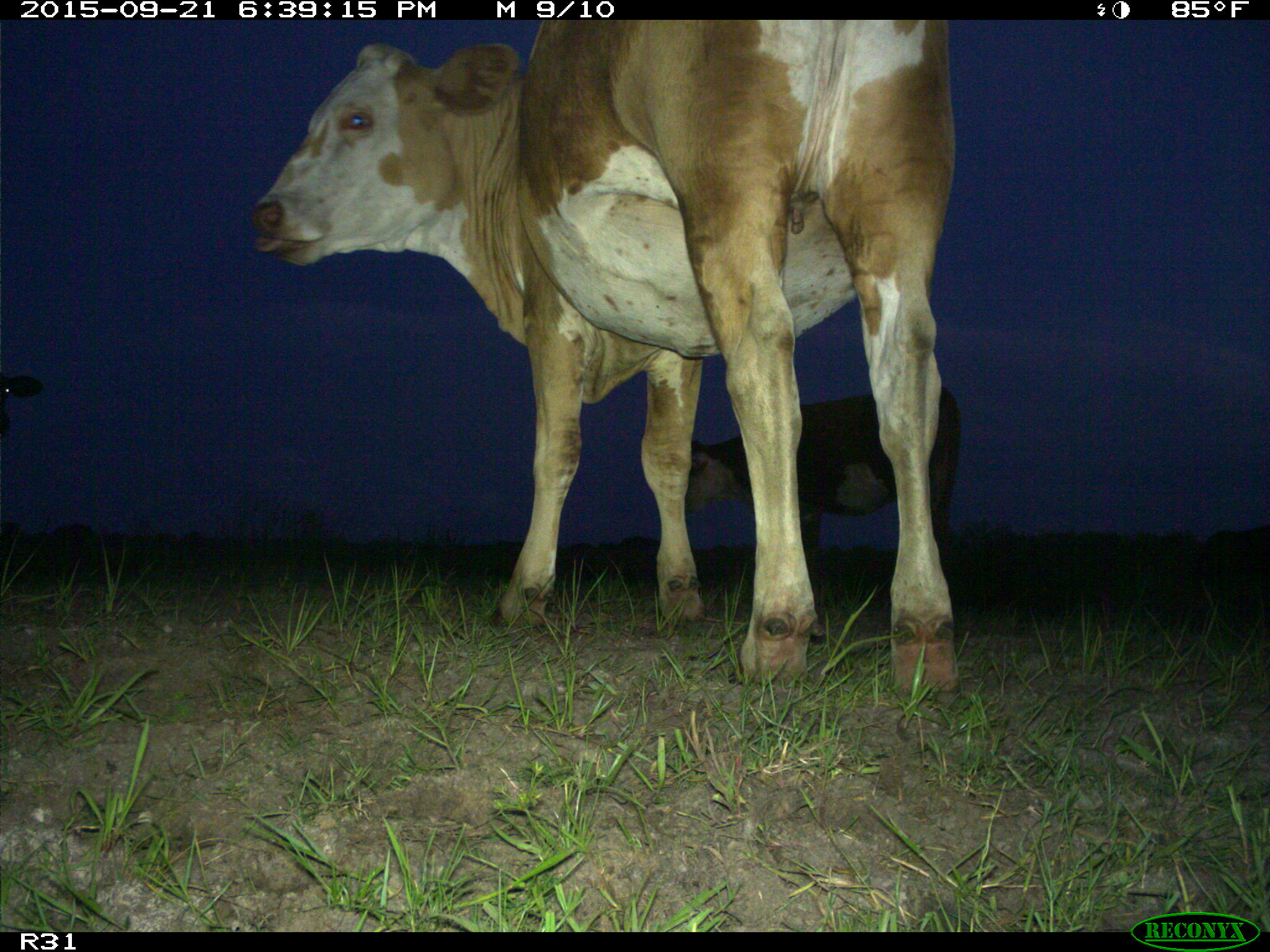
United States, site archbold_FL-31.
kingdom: Animalia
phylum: Chordata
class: Mammalia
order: Artiodactyla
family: Bovidae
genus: Bos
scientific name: Bos taurus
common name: domestic cow